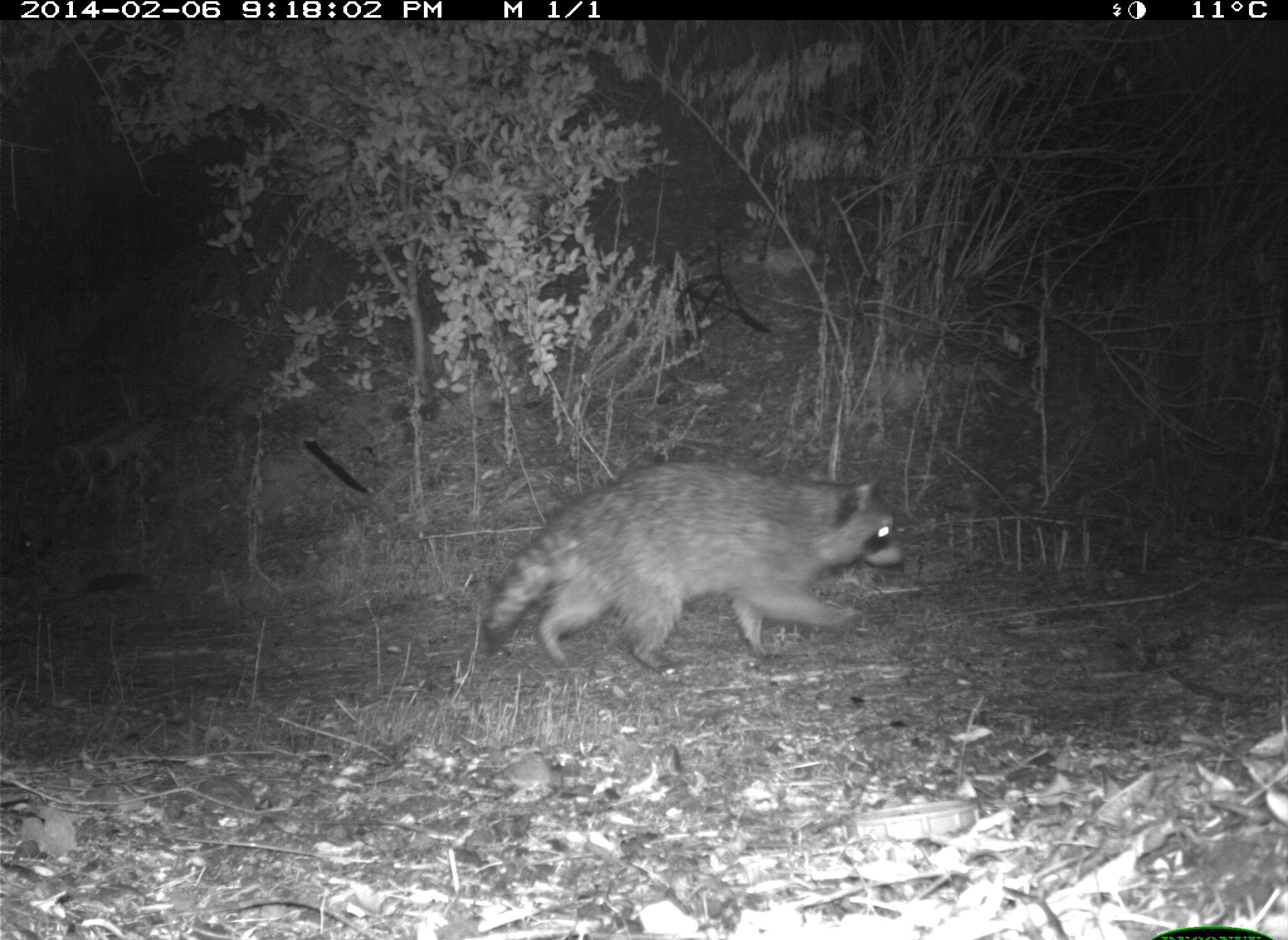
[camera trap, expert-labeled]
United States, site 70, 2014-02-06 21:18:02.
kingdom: Animalia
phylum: Chordata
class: Mammalia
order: Carnivora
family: Procyonidae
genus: Procyon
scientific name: Procyon lotor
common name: raccoon